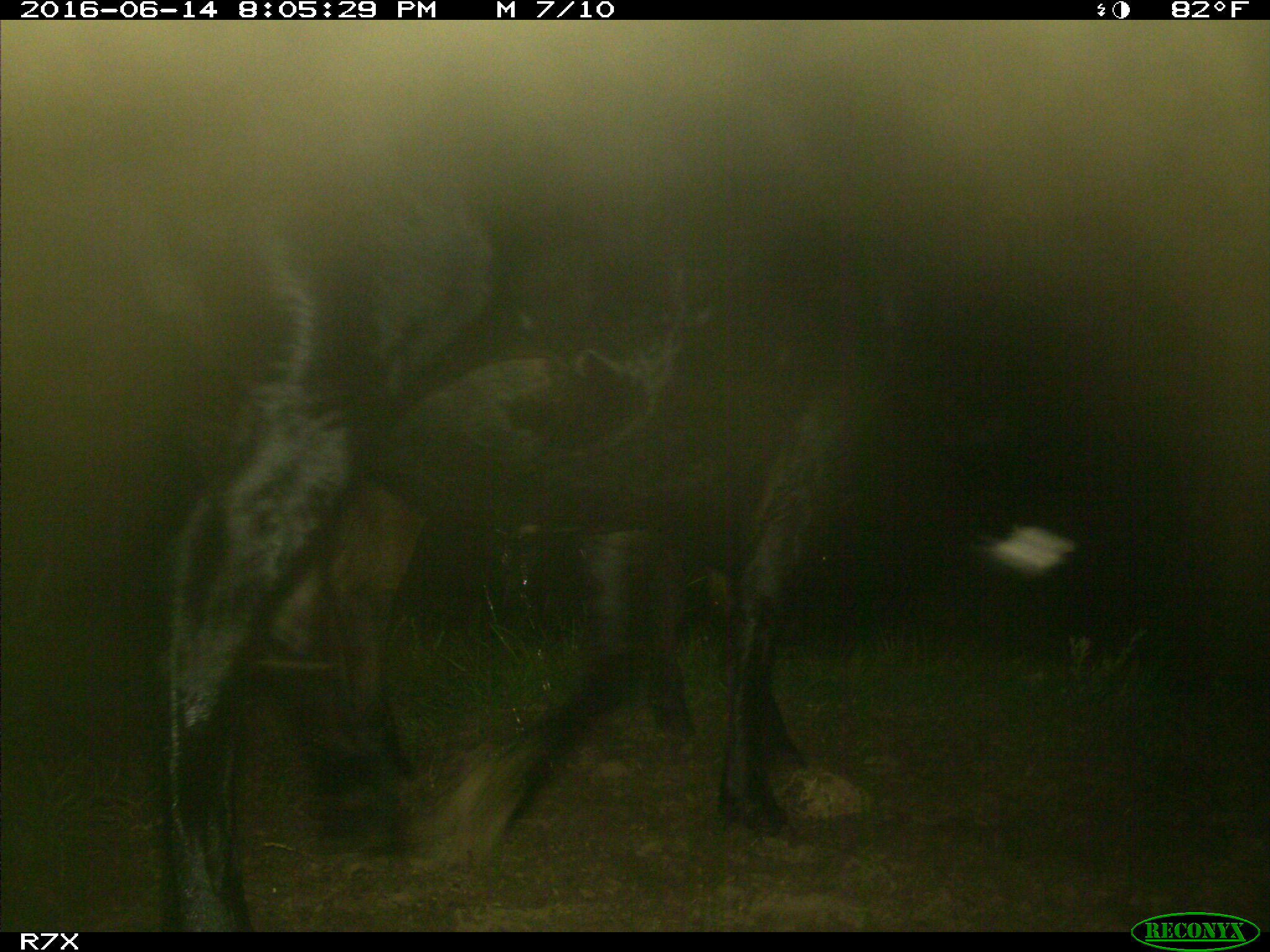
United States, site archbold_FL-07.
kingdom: Animalia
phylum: Chordata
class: Mammalia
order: Artiodactyla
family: Bovidae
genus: Bos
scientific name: Bos taurus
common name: domestic cow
Bos taurus (domestic cow).